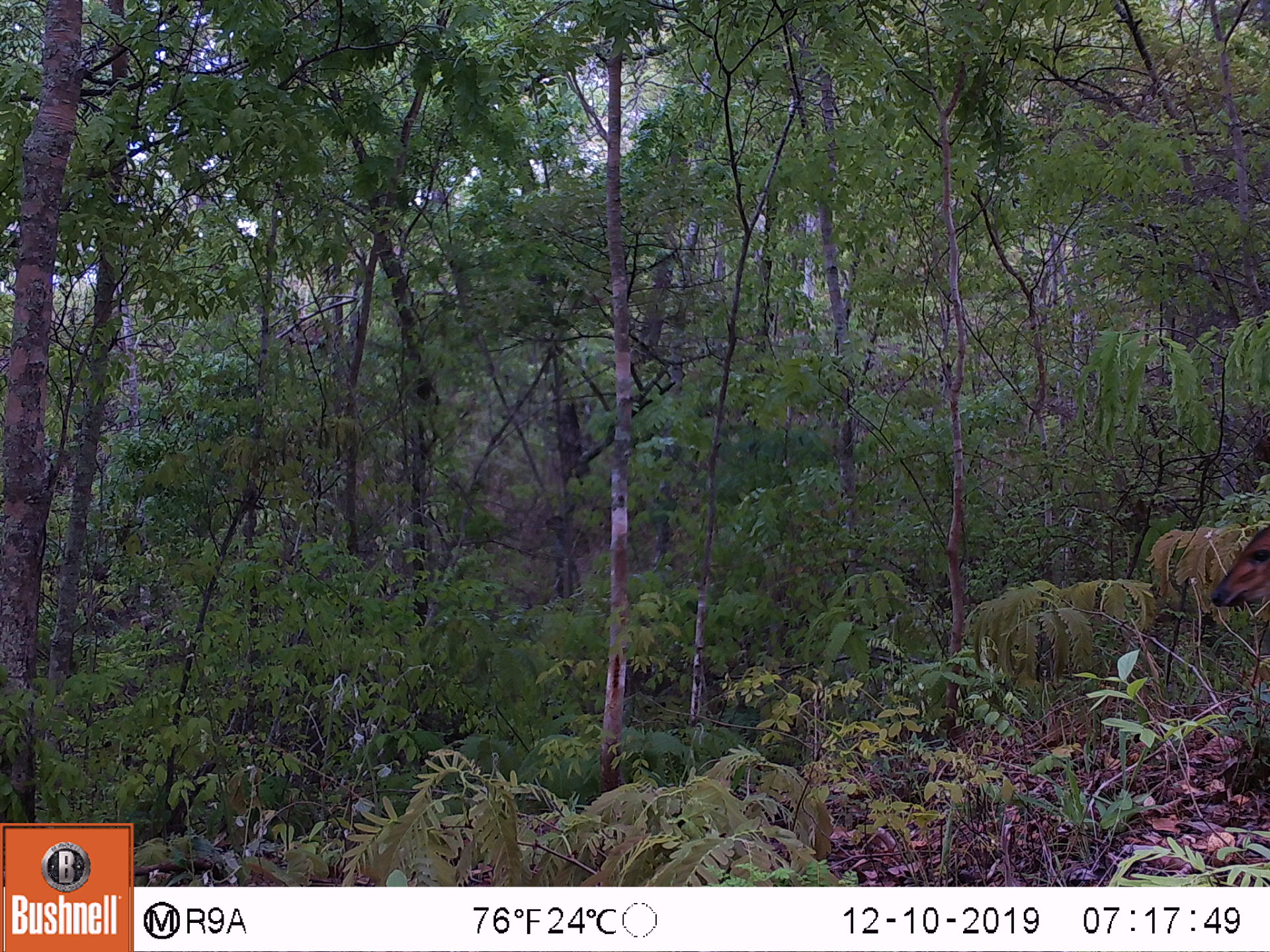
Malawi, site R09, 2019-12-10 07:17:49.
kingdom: Animalia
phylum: Chordata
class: Mammalia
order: Artiodactyla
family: Bovidae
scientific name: Antilopinae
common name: small antelope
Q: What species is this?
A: Small antelope (Antilopinae).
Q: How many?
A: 1.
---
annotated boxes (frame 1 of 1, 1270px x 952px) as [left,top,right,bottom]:
small antelope: [1202,512,1269,640]